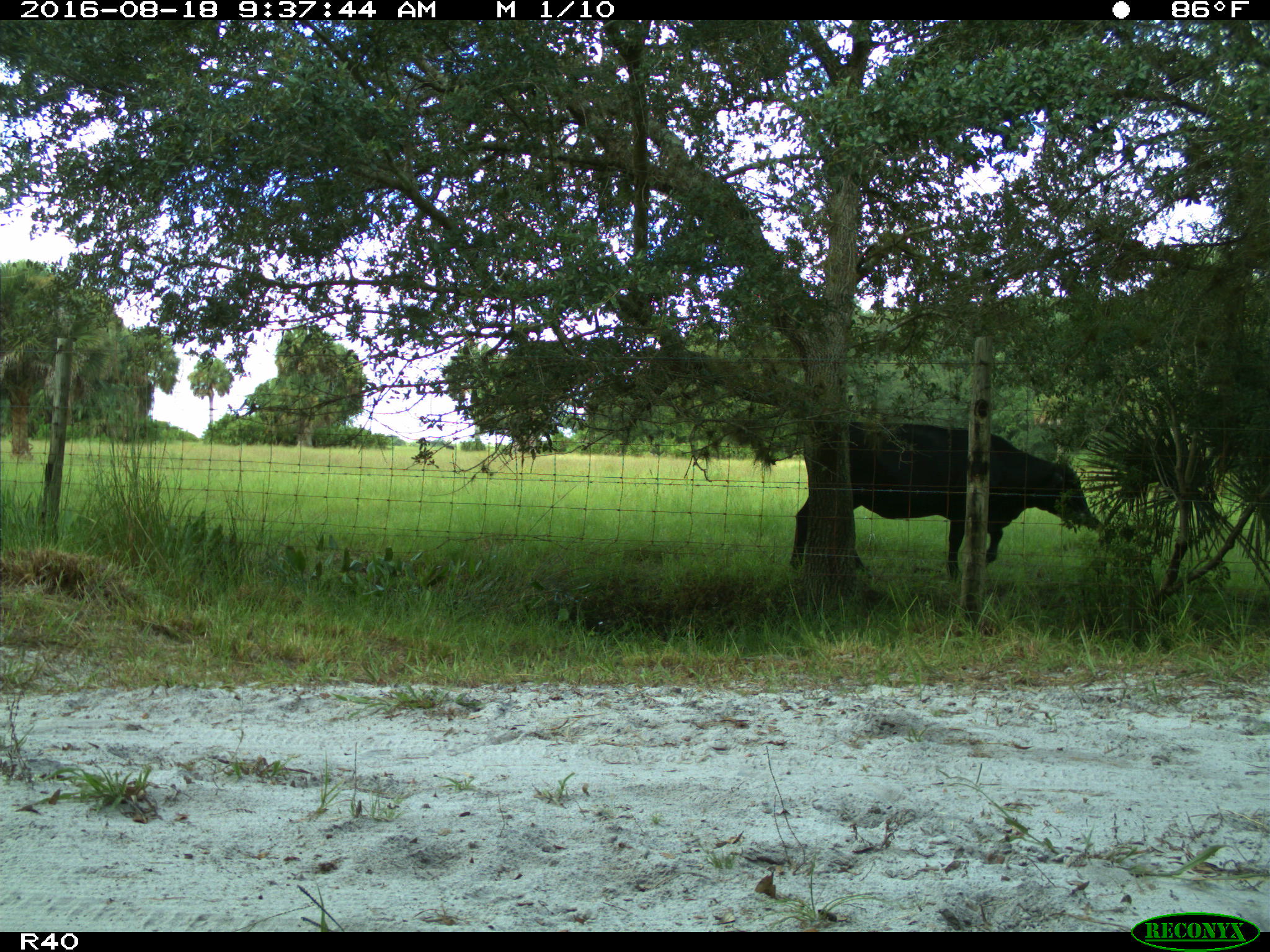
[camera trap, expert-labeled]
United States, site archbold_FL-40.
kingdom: Animalia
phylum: Chordata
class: Mammalia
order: Artiodactyla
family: Bovidae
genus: Bos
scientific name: Bos taurus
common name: domestic cow